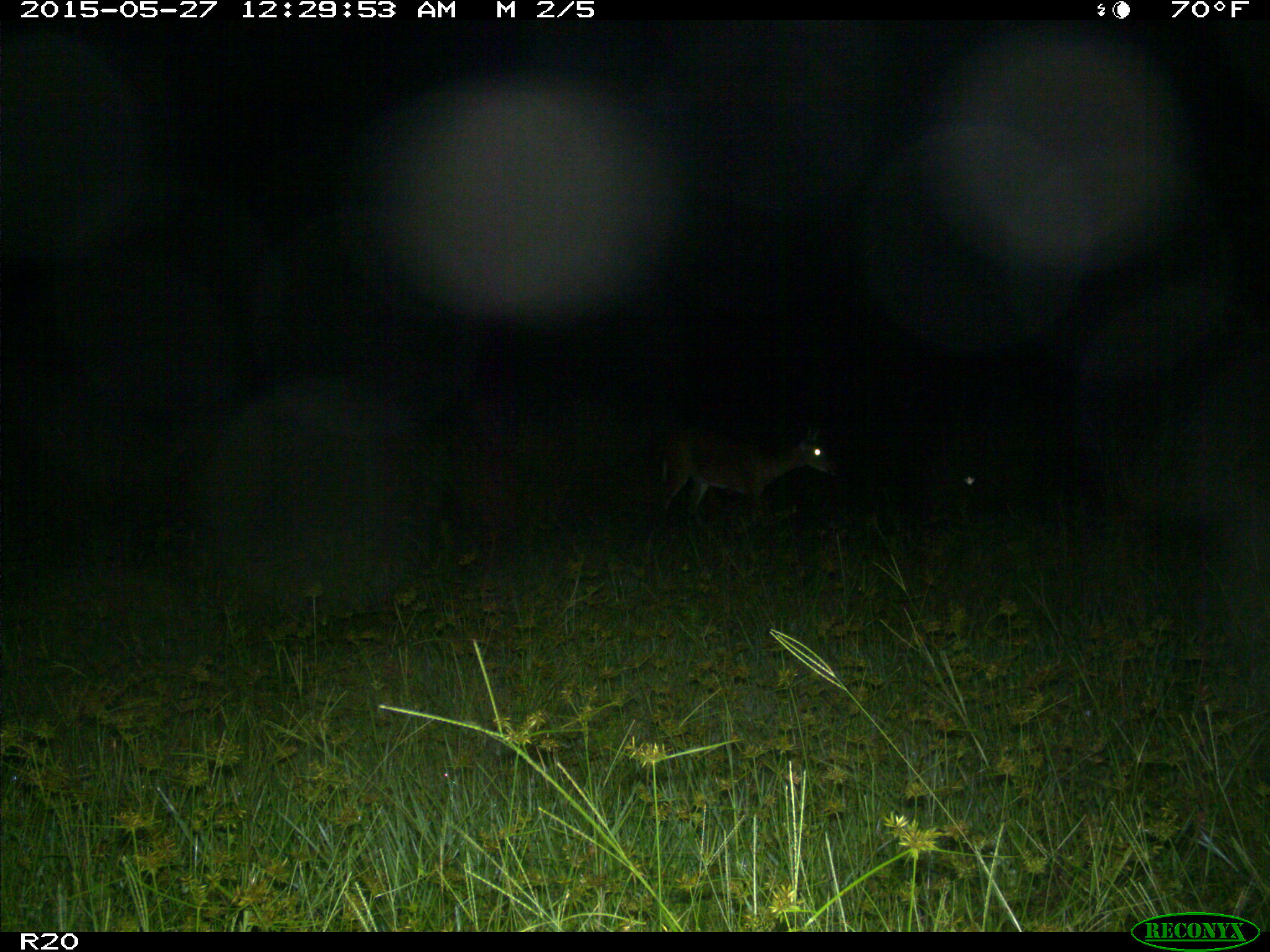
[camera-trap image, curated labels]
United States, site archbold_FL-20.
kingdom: Animalia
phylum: Chordata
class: Mammalia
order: Artiodactyla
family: Cervidae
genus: Odocoileus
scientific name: Odocoileus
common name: deer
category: unidentified deer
Unidentified deer (deer) (Odocoileus).